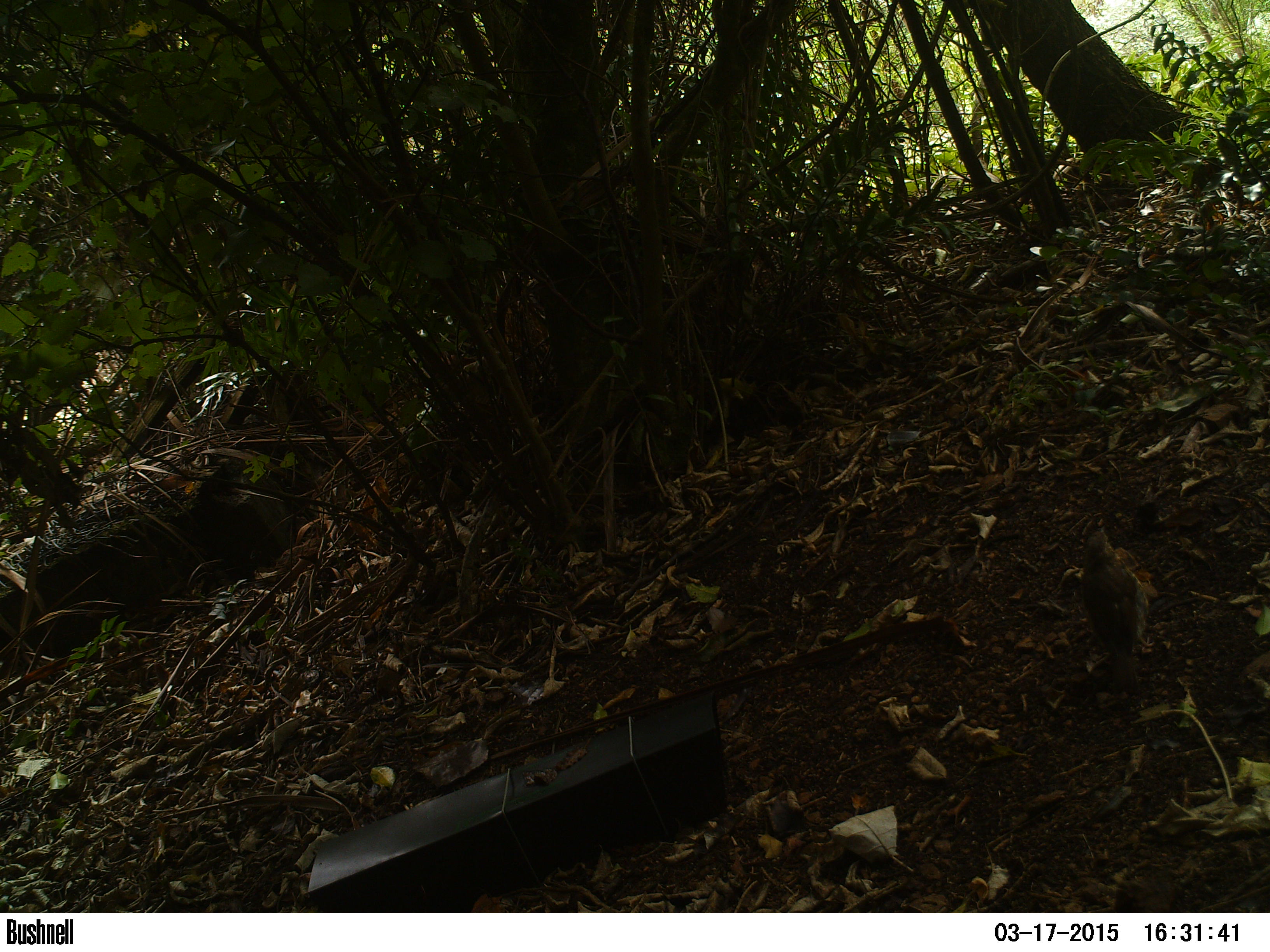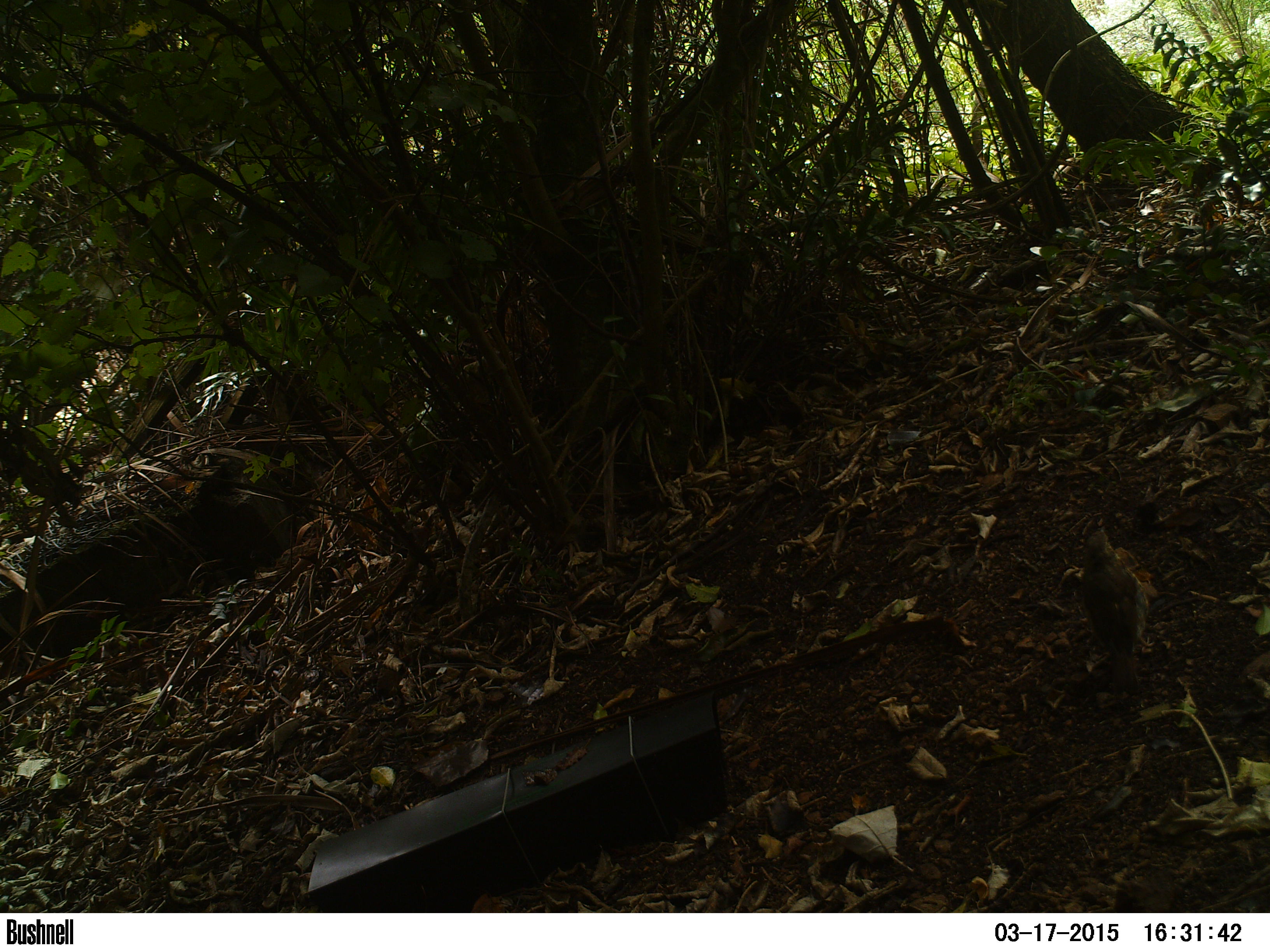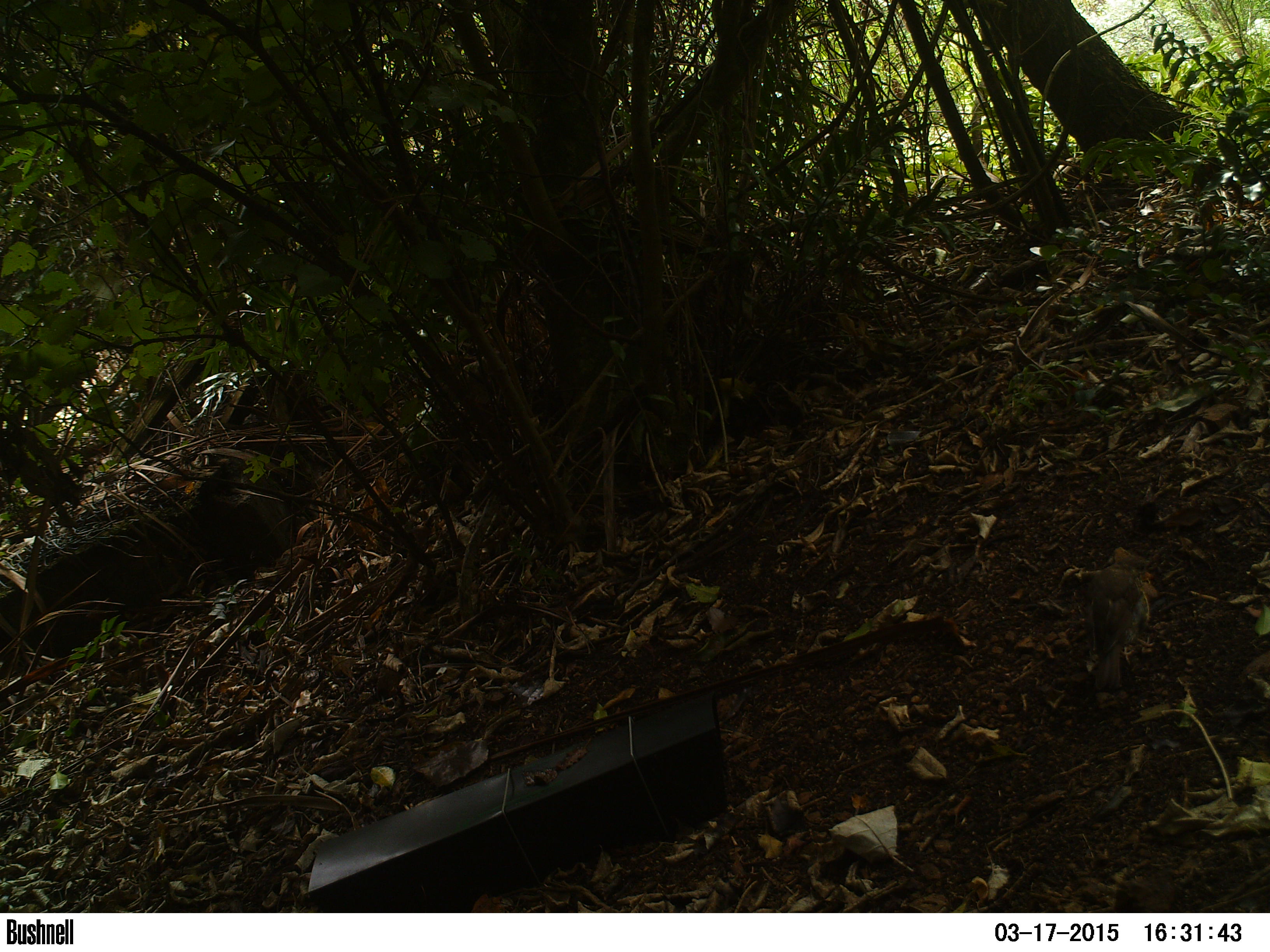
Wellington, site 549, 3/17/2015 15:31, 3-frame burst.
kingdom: Animalia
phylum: Chordata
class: Aves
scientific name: Aves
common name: bird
Bird (Aves).